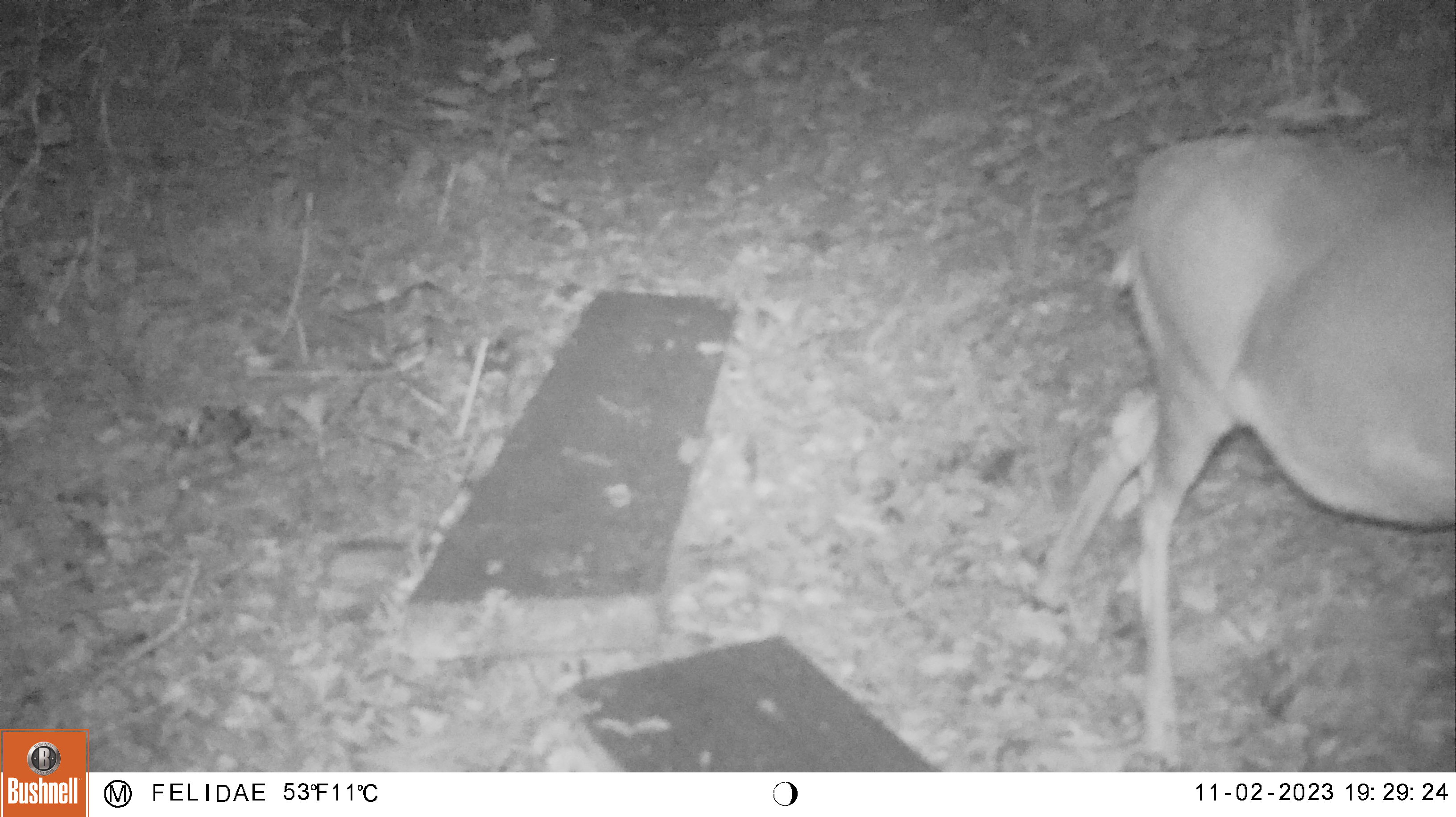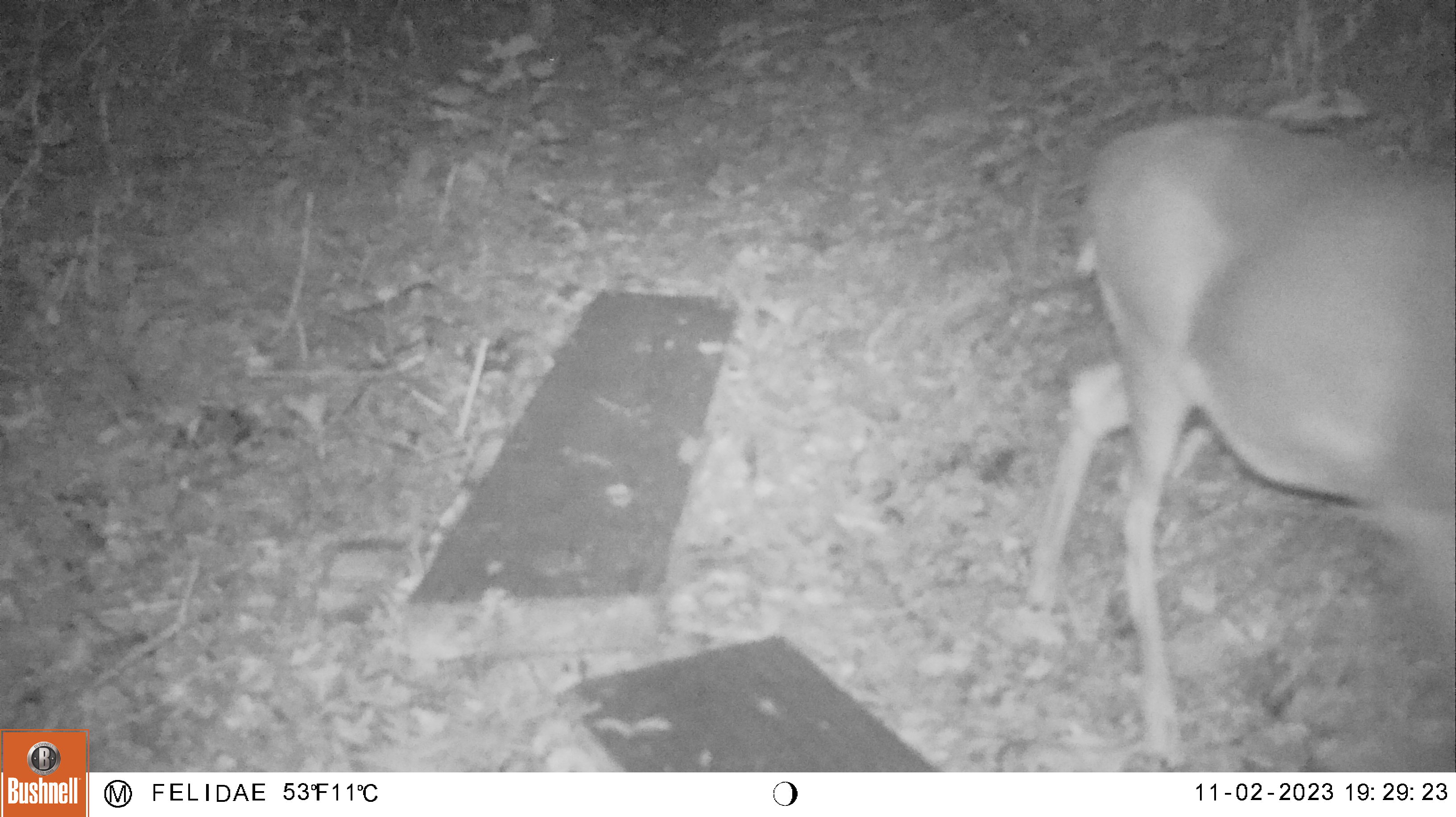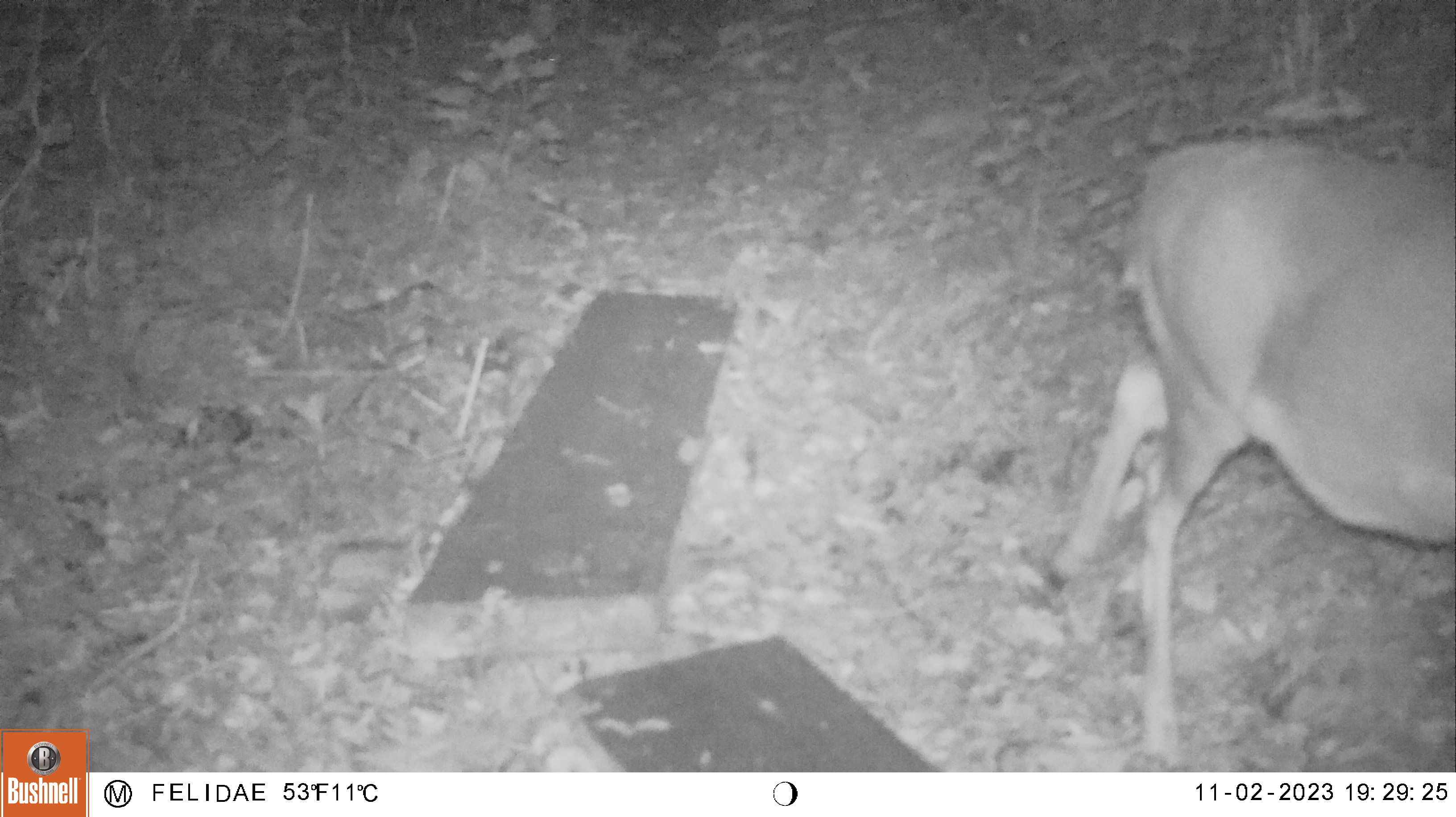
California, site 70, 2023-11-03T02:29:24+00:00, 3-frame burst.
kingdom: Animalia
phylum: Chordata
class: Mammalia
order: Artiodactyla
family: Cervidae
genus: Odocoileus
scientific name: Odocoileus hemionus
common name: mule deer